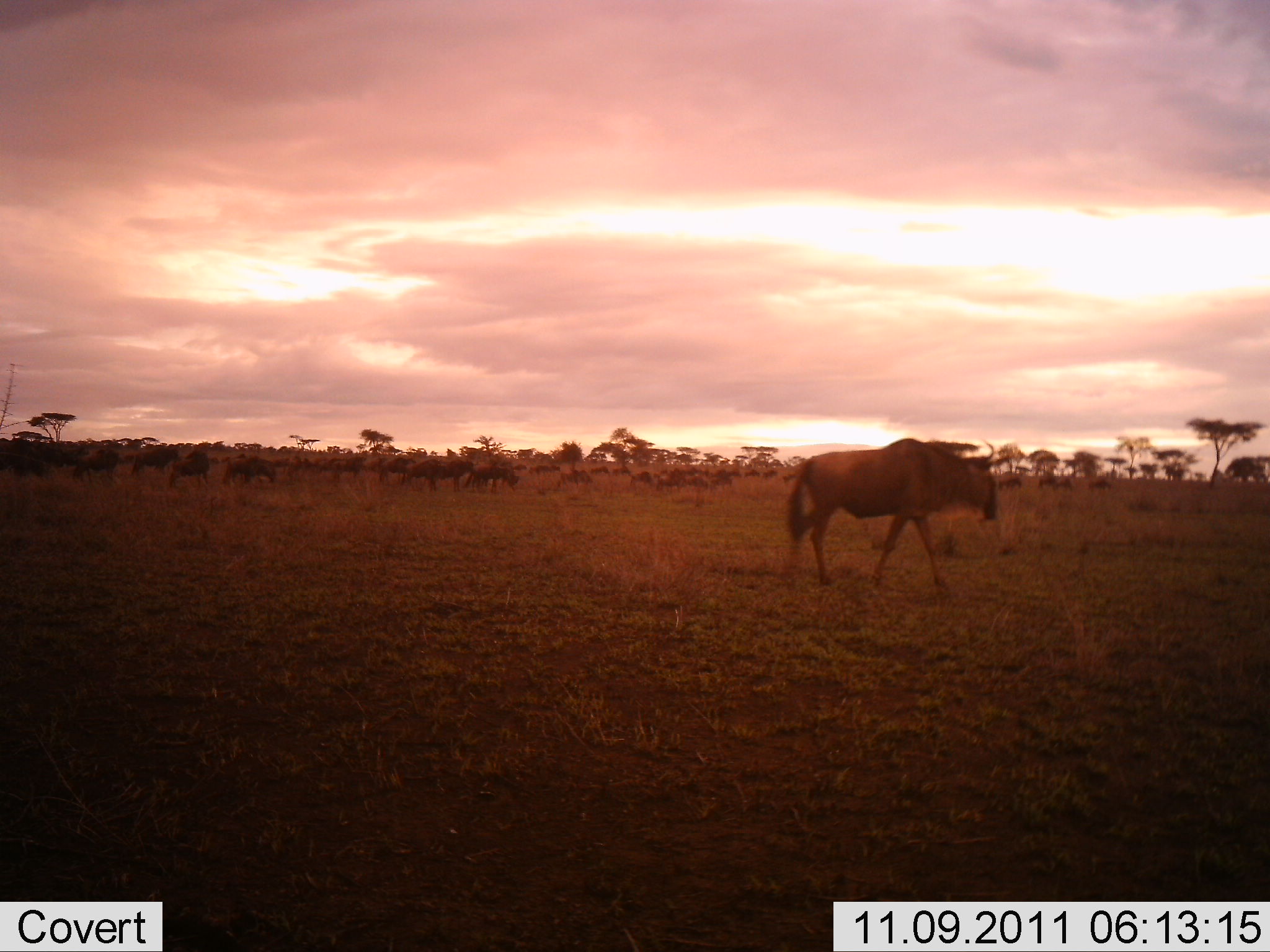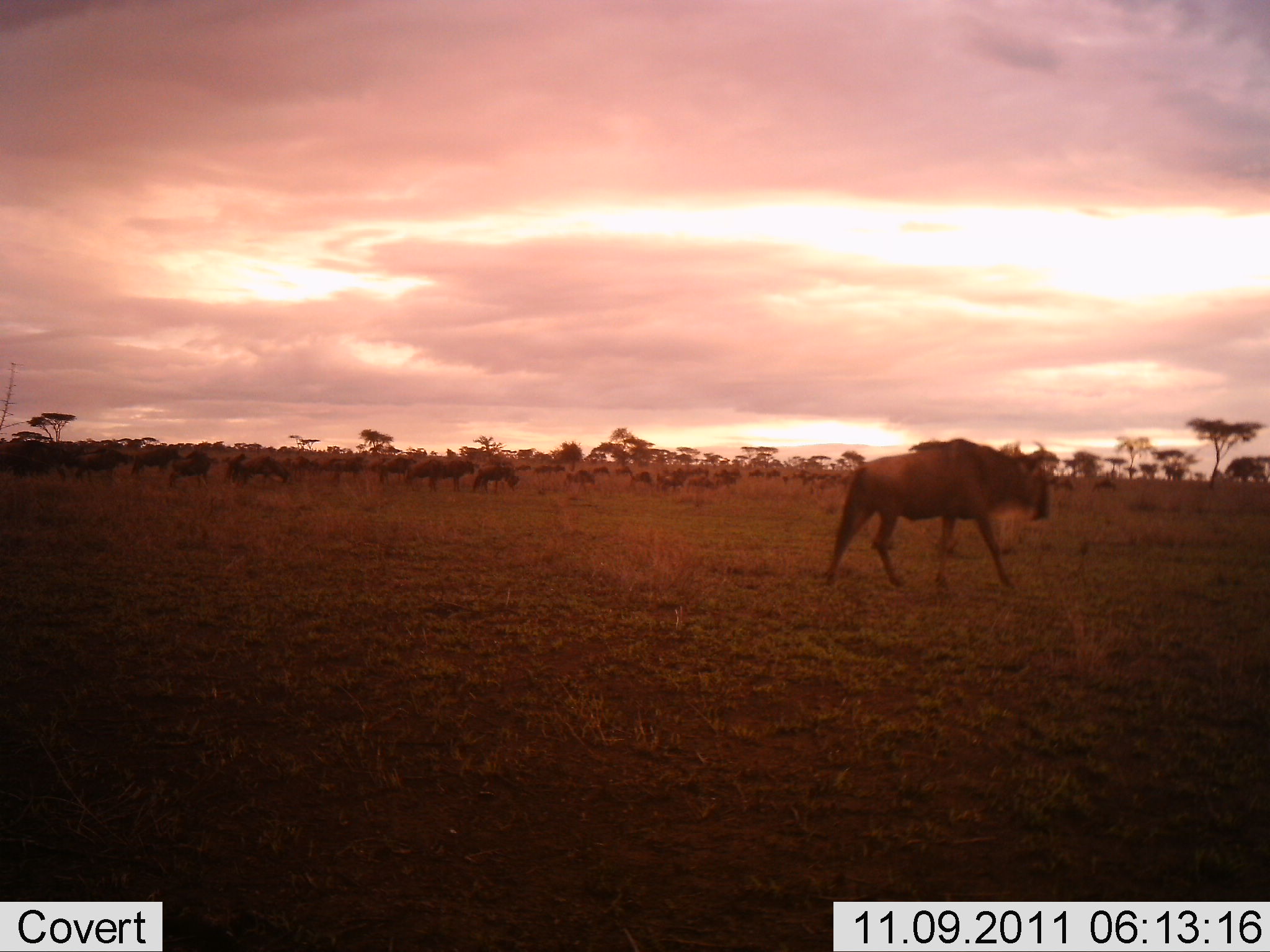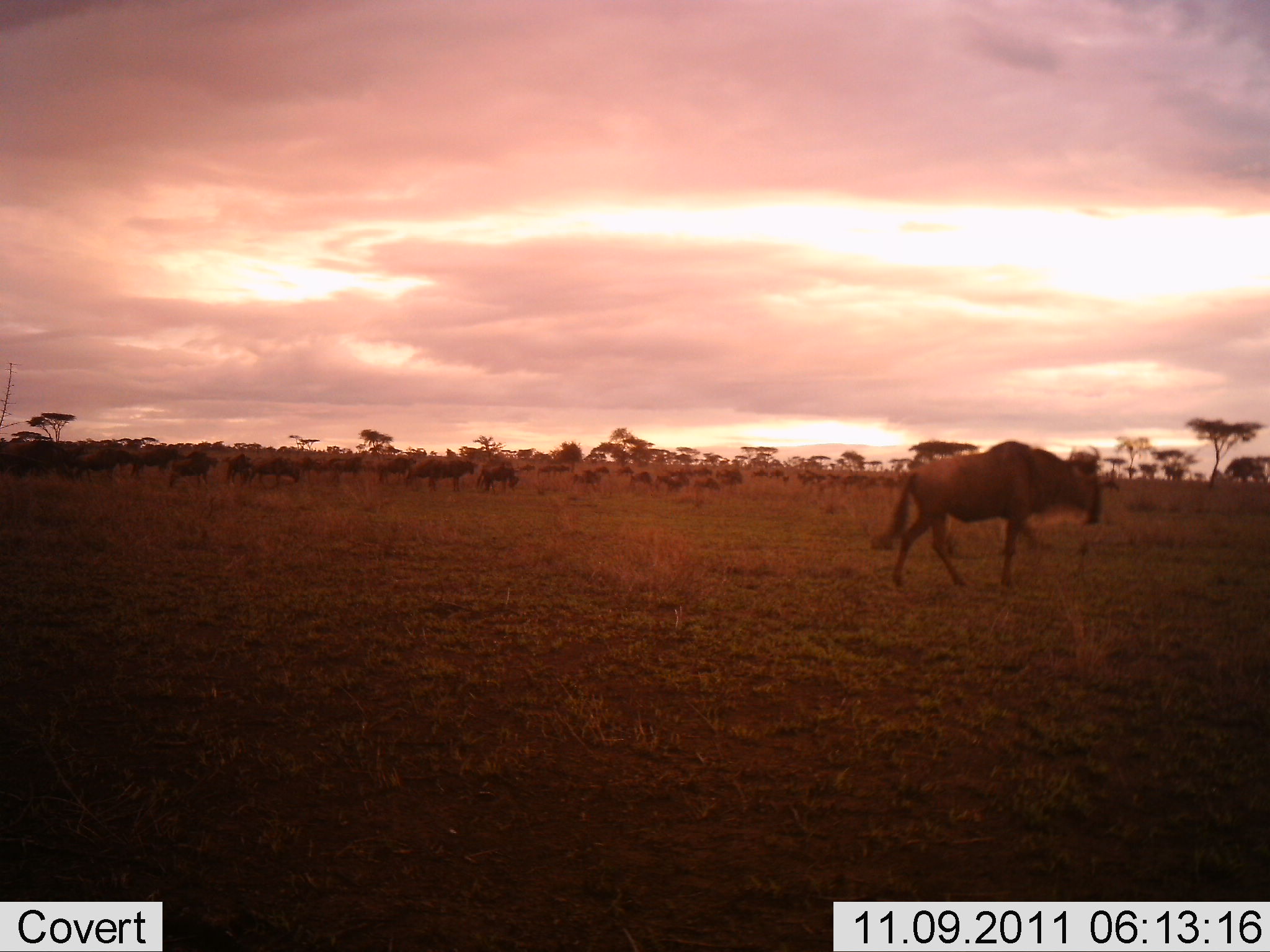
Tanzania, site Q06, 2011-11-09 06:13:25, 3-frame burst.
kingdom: Animalia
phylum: Chordata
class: Mammalia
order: Artiodactyla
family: Bovidae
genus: Connochaetes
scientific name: Connochaetes taurinus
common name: blue wildebeest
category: wildebeest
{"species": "wildebeest (blue wildebeest) (Connochaetes taurinus)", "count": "11-50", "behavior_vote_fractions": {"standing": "33%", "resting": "0%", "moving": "75%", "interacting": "0%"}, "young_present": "0%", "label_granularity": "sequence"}